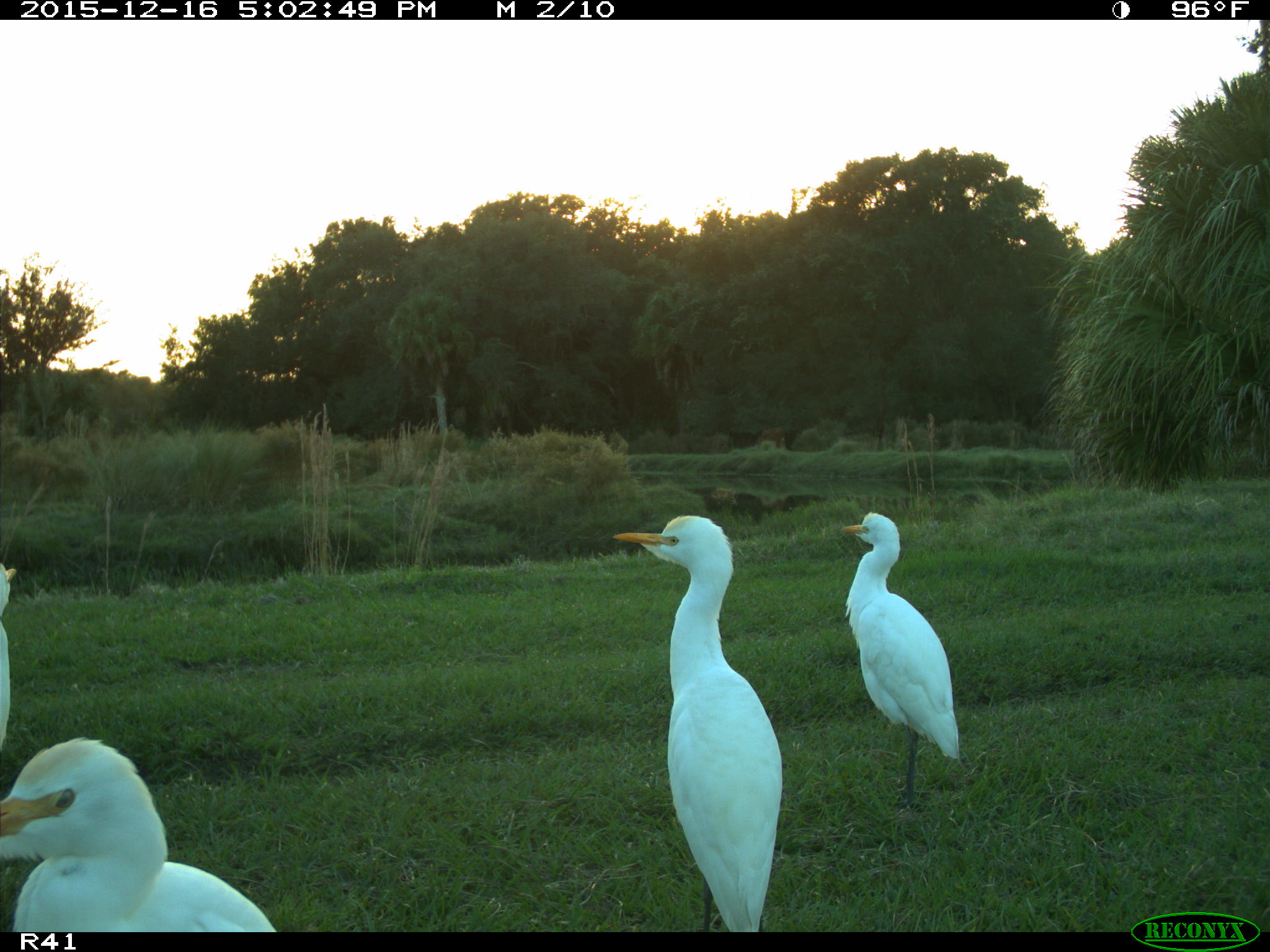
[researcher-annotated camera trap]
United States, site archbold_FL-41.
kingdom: Animalia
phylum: Chordata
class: Aves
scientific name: Aves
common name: birds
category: unidentified bird